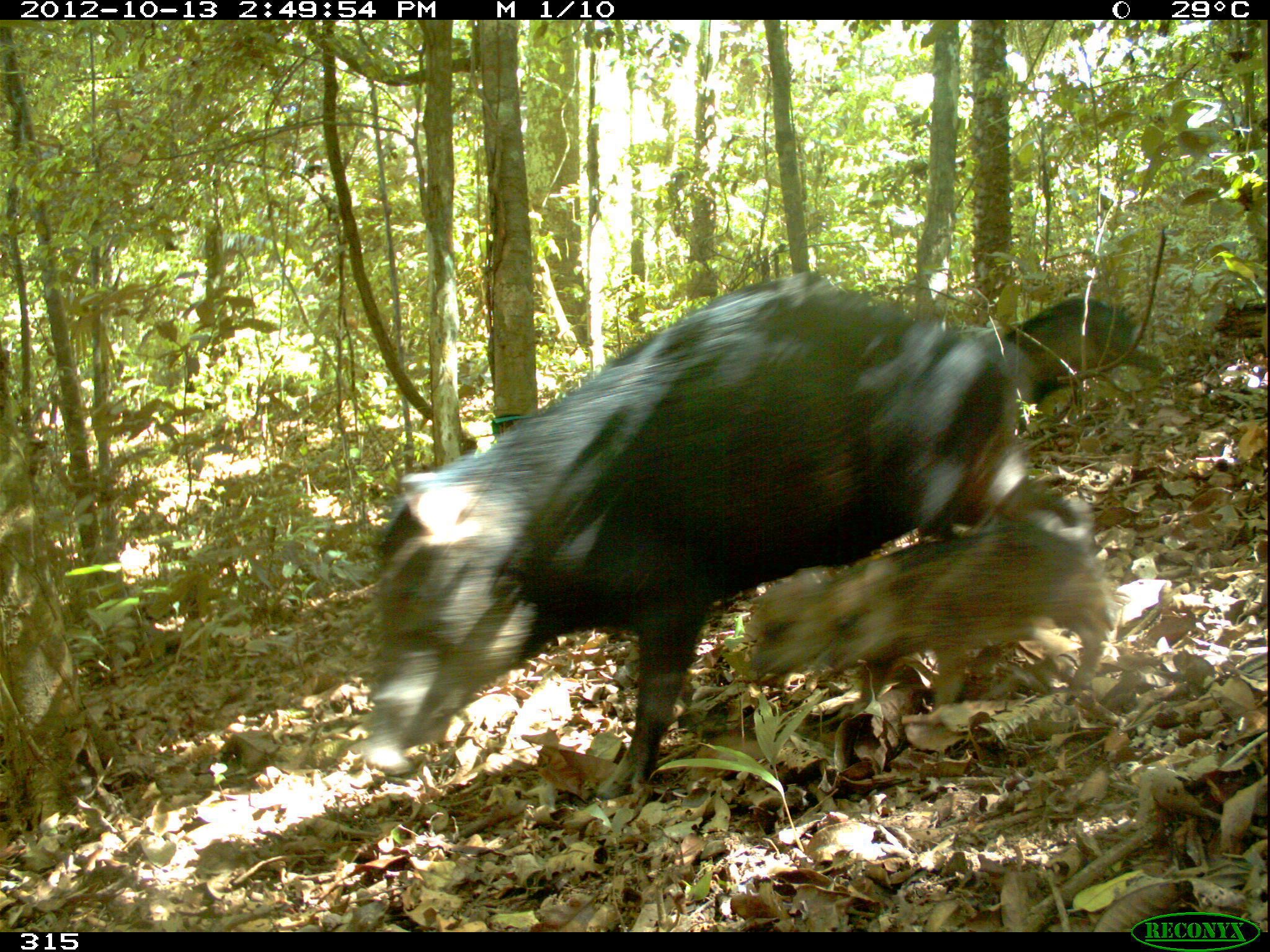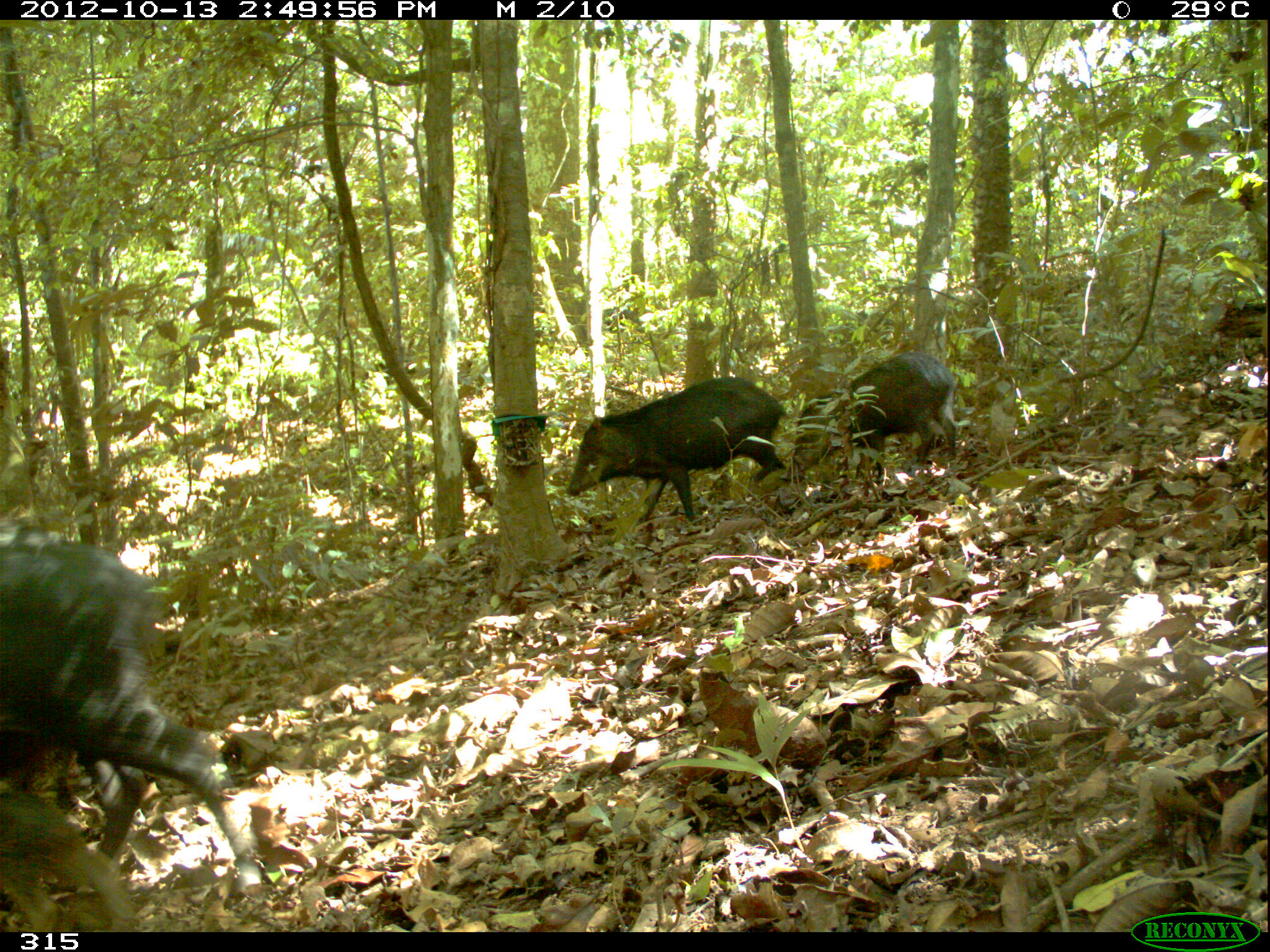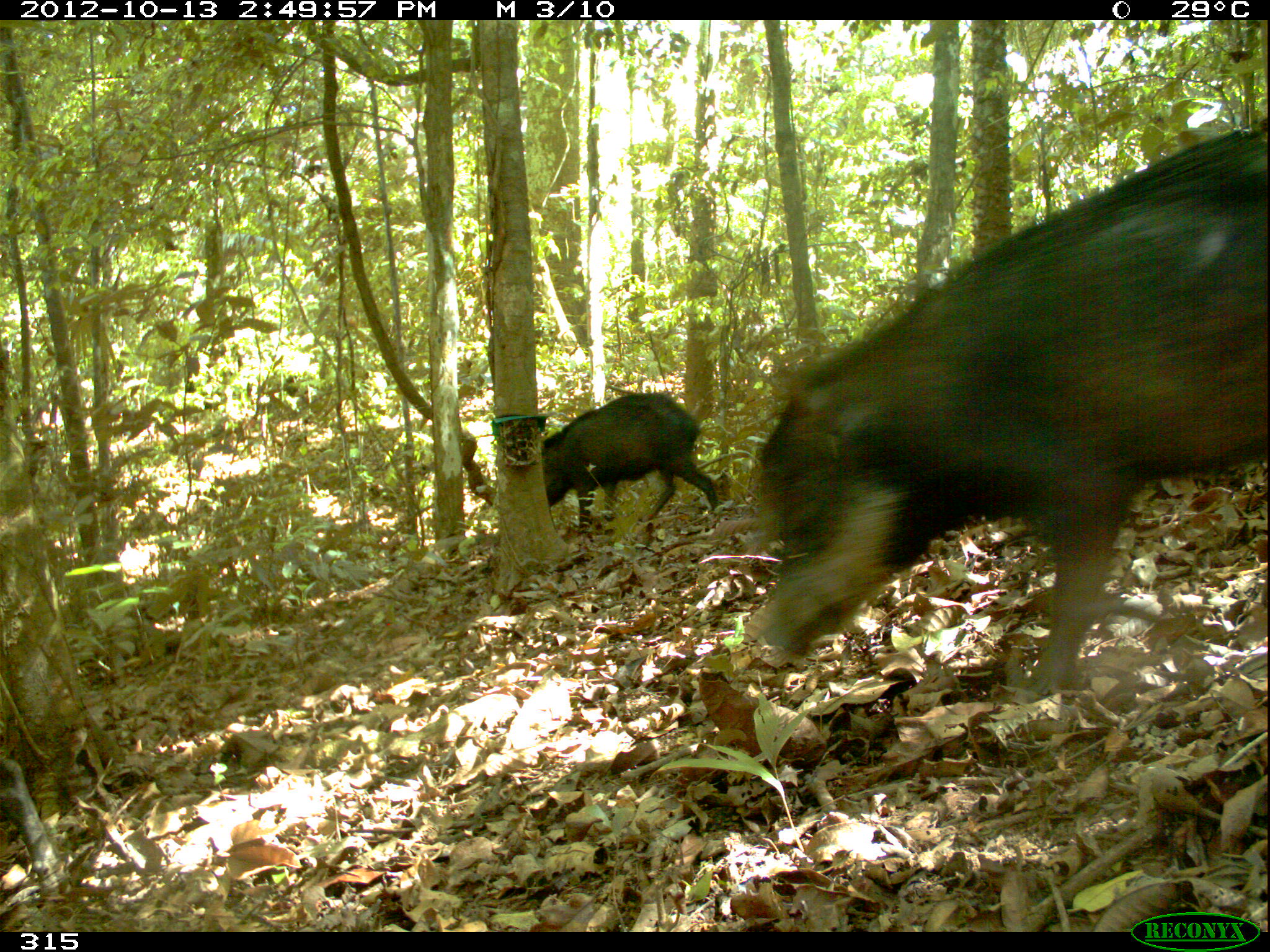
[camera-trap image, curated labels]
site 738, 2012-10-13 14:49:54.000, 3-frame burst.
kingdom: Animalia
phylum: Chordata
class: Mammalia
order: Artiodactyla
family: Tayassuidae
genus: Tayassu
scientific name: Tayassu pecari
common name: white-lipped peccary